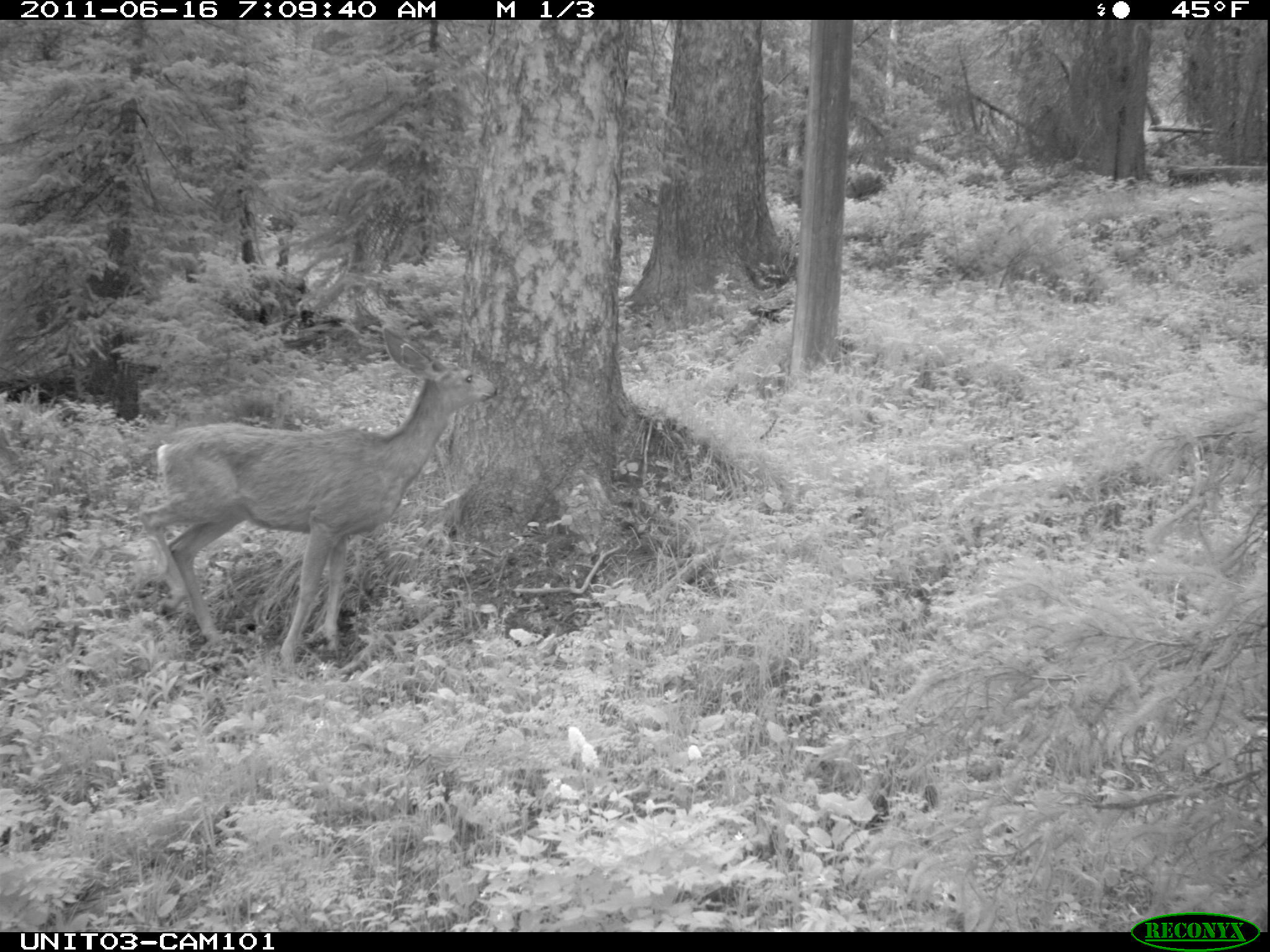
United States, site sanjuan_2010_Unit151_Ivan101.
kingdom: Animalia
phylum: Chordata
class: Mammalia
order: Artiodactyla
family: Cervidae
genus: Odocoileus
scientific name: Odocoileus hemionus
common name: mule deer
Odocoileus hemionus (mule deer).